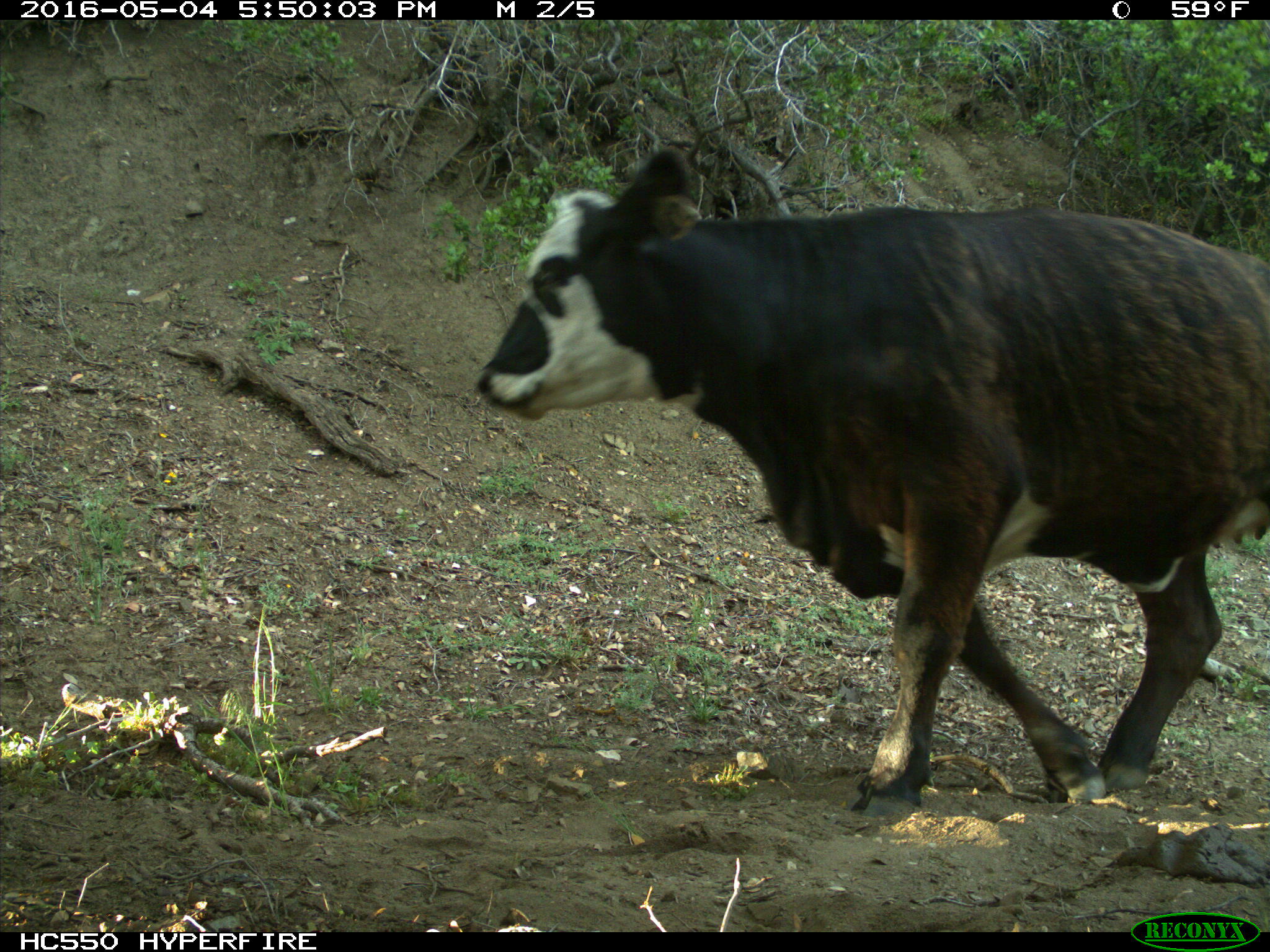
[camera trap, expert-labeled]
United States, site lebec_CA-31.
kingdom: Animalia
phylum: Chordata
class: Mammalia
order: Artiodactyla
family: Bovidae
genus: Bos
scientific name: Bos taurus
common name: domestic cow